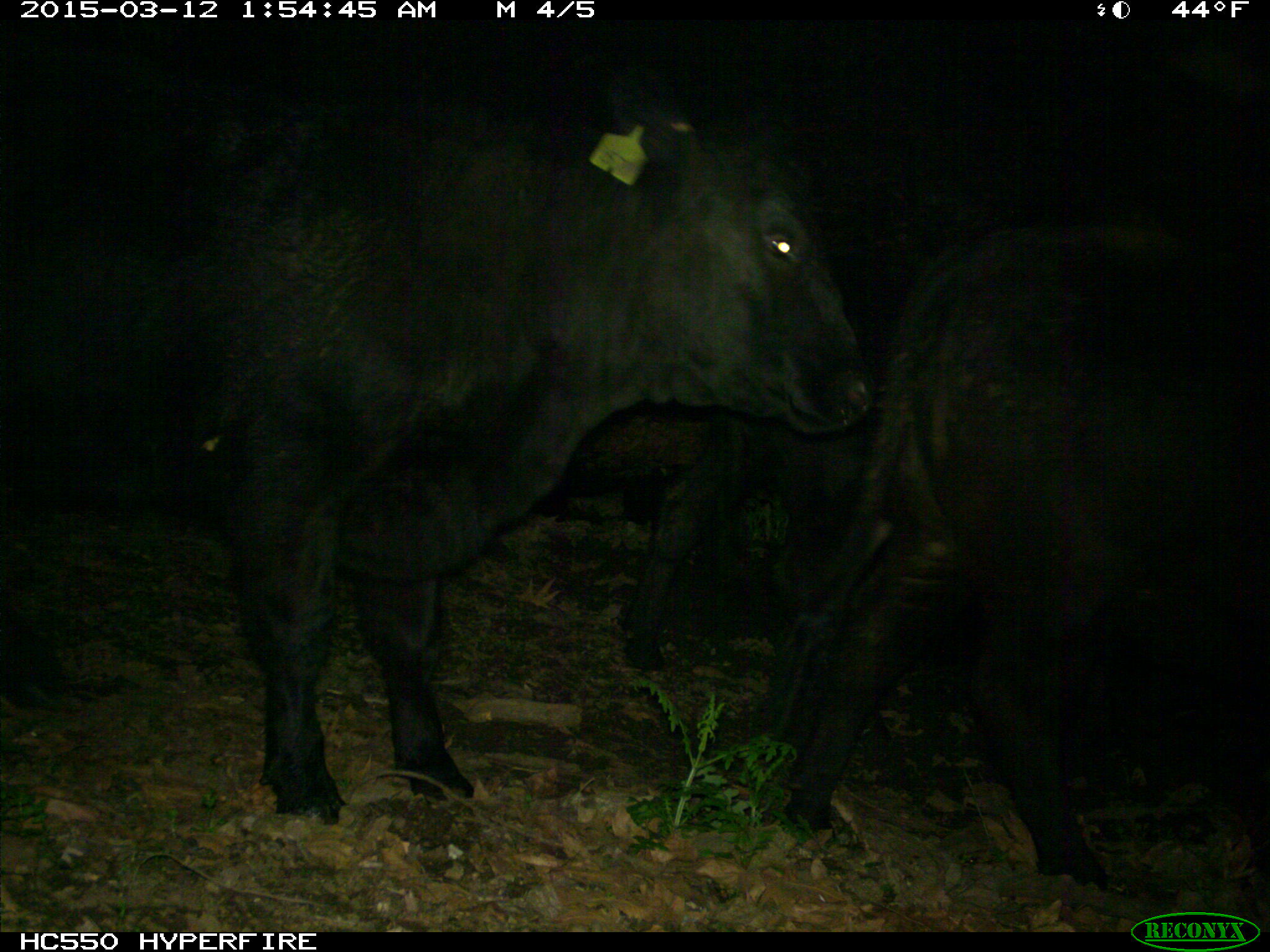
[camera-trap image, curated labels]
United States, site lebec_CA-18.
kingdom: Animalia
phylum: Chordata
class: Mammalia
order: Artiodactyla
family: Bovidae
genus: Bos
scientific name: Bos taurus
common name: domestic cow